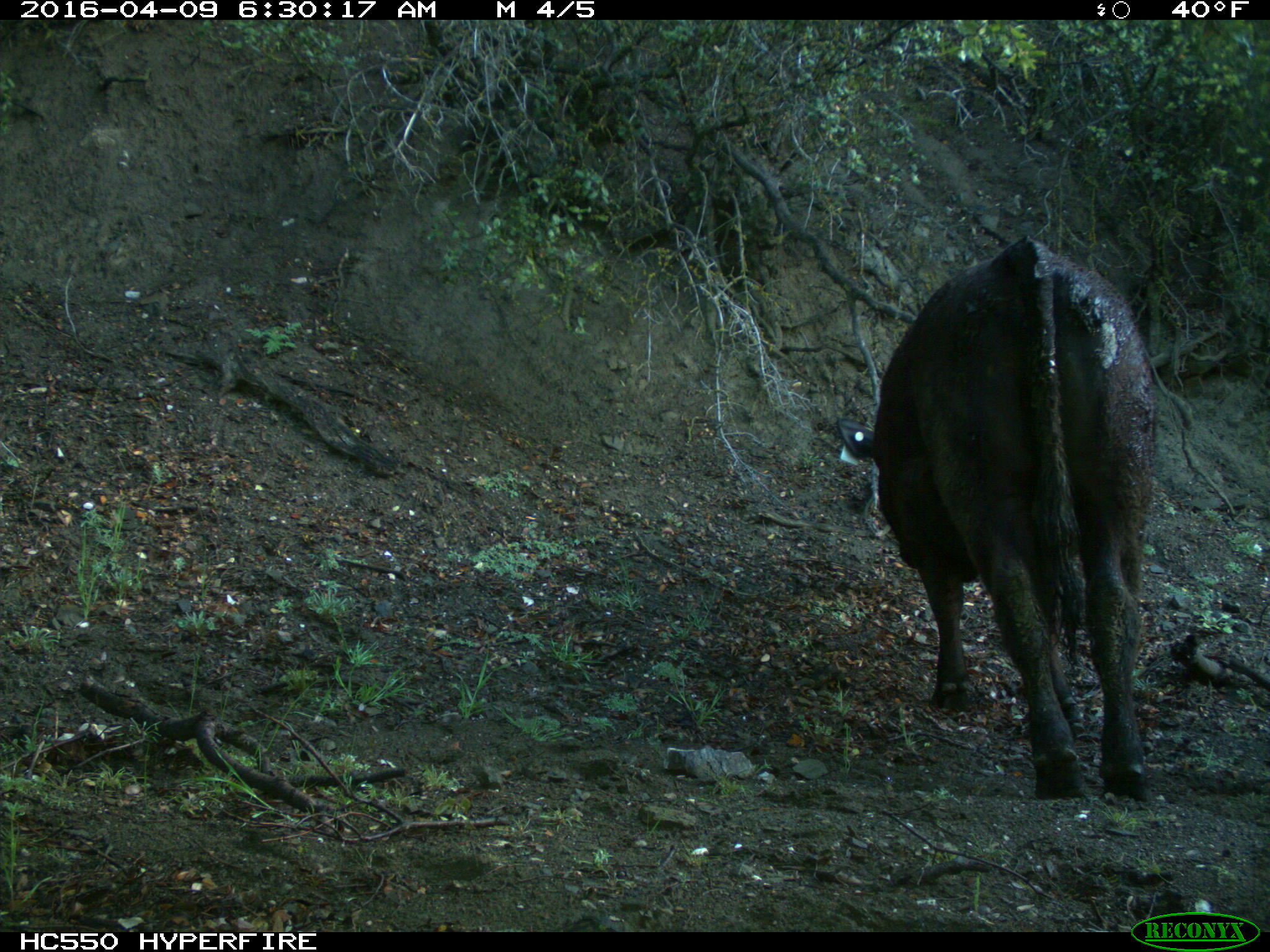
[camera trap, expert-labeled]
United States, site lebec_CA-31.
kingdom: Animalia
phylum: Chordata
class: Mammalia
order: Artiodactyla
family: Bovidae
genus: Bos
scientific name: Bos taurus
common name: domestic cow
Bos taurus (domestic cow).